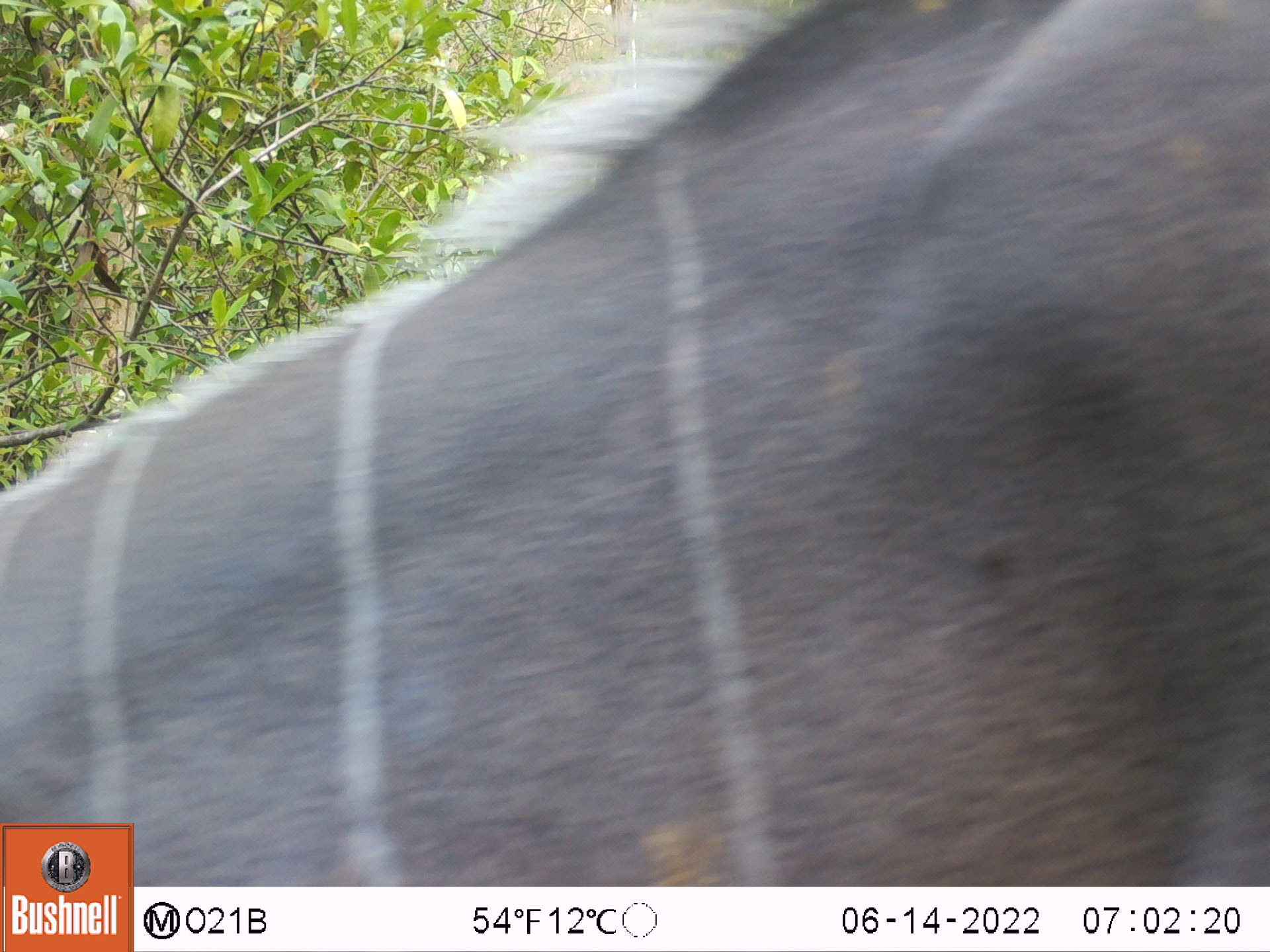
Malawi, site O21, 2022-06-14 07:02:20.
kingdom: Animalia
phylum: Chordata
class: Mammalia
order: Artiodactyla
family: Bovidae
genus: Tragelaphus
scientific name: Tragelaphus strepsiceros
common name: greater kudu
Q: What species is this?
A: Greater kudu (Tragelaphus strepsiceros).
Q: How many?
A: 1.